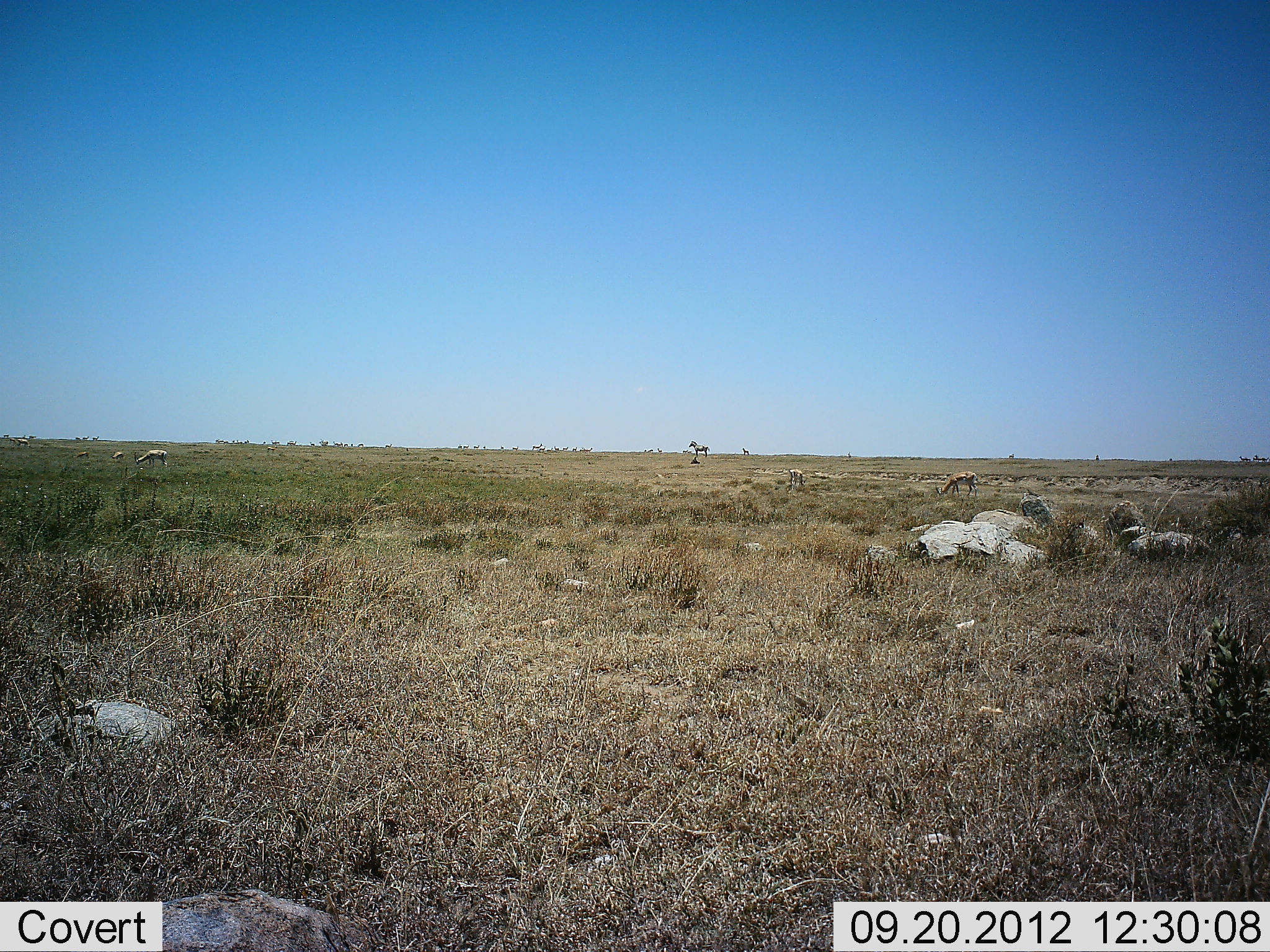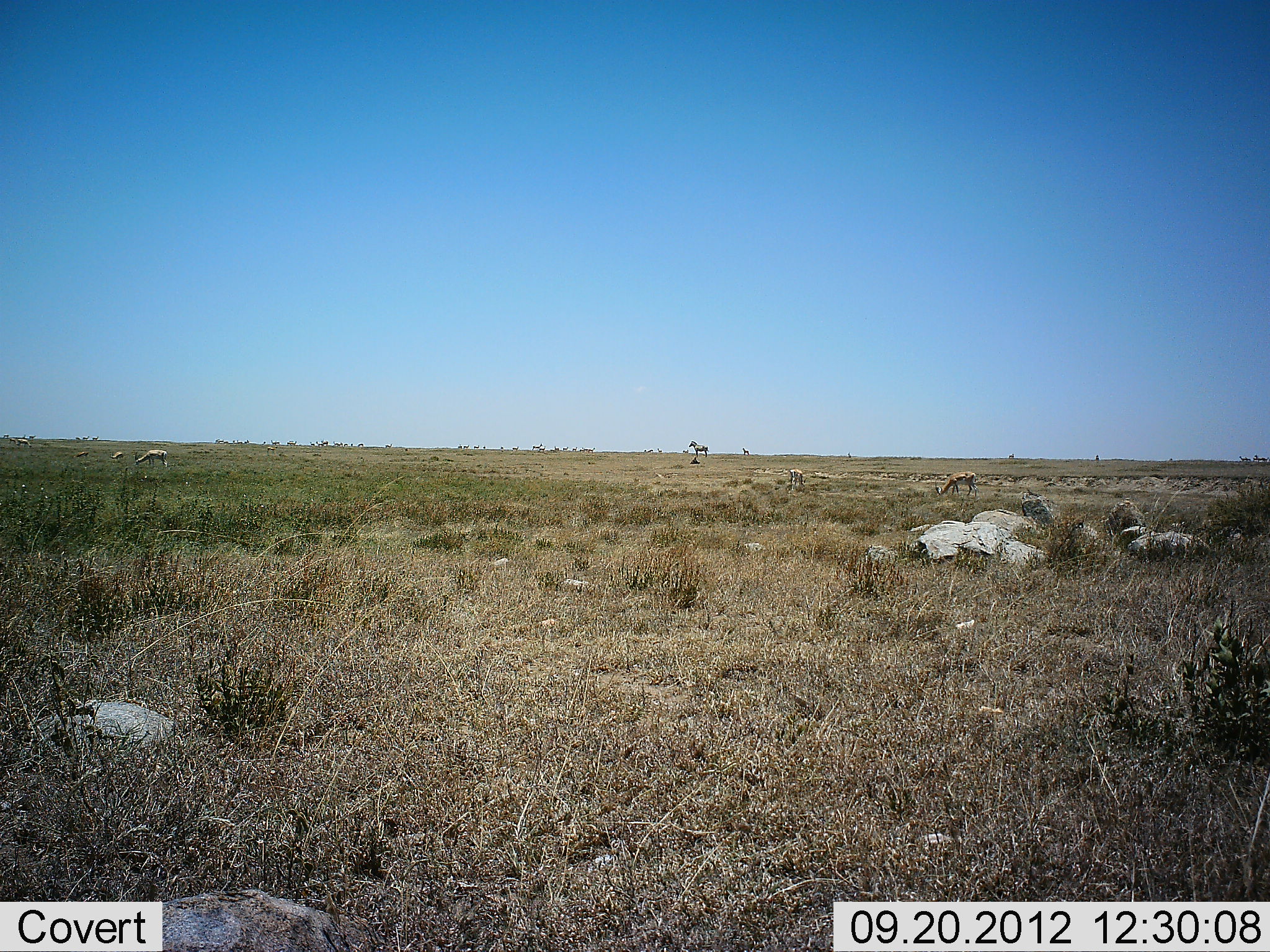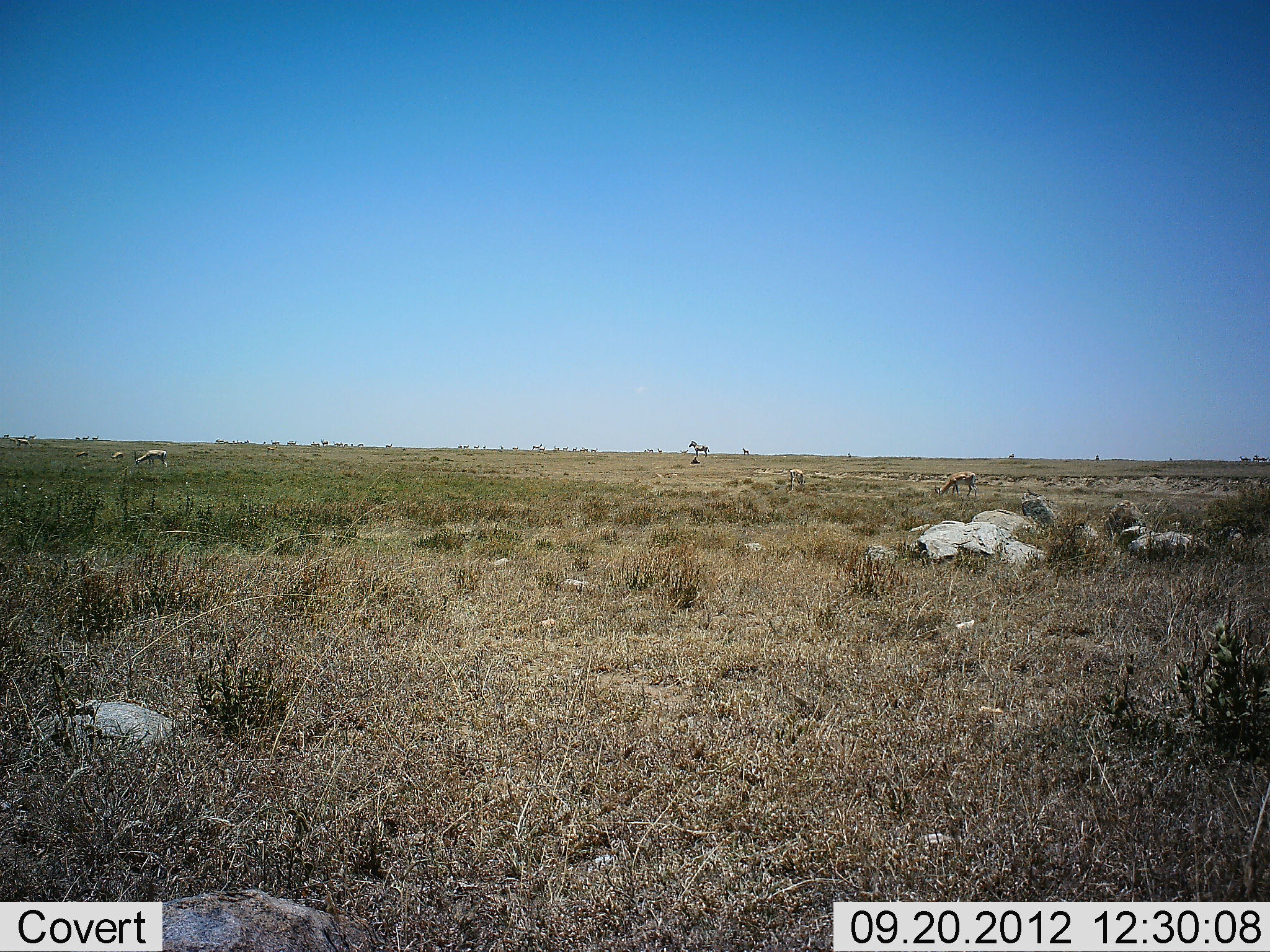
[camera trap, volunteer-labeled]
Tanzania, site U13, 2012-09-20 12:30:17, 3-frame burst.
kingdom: Animalia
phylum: Chordata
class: Mammalia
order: Artiodactyla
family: Bovidae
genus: Nanger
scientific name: Nanger granti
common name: grant's gazelle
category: gazellegrants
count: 5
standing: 38%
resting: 0%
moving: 0%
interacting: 0%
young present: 12%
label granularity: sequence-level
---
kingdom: Animalia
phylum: Chordata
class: Mammalia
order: Artiodactyla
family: Bovidae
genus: Eudorcas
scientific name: Eudorcas thomsonii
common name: thomson's gazelle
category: gazellethomsons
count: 6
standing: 50%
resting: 10%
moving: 0%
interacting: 0%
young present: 0%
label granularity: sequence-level